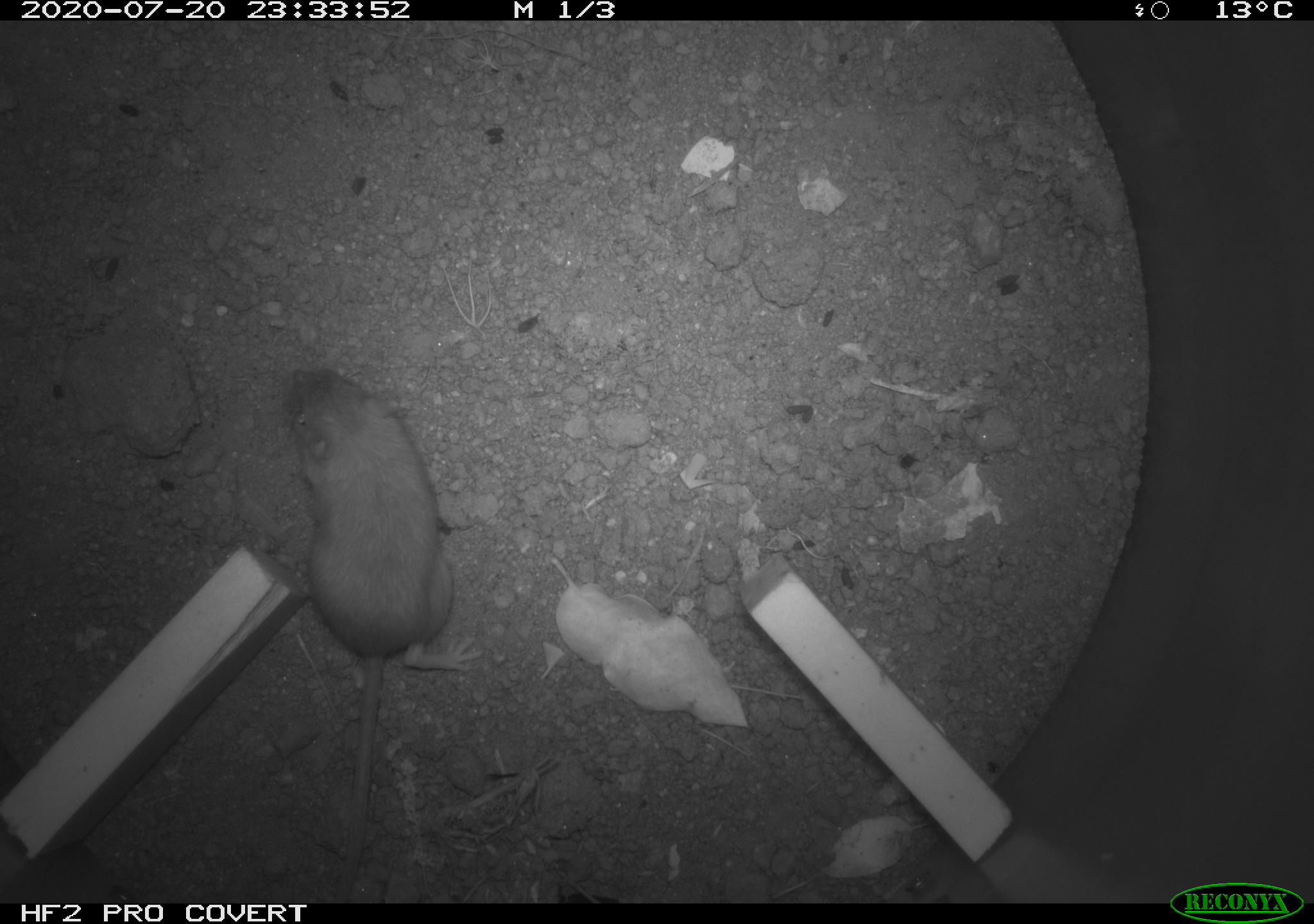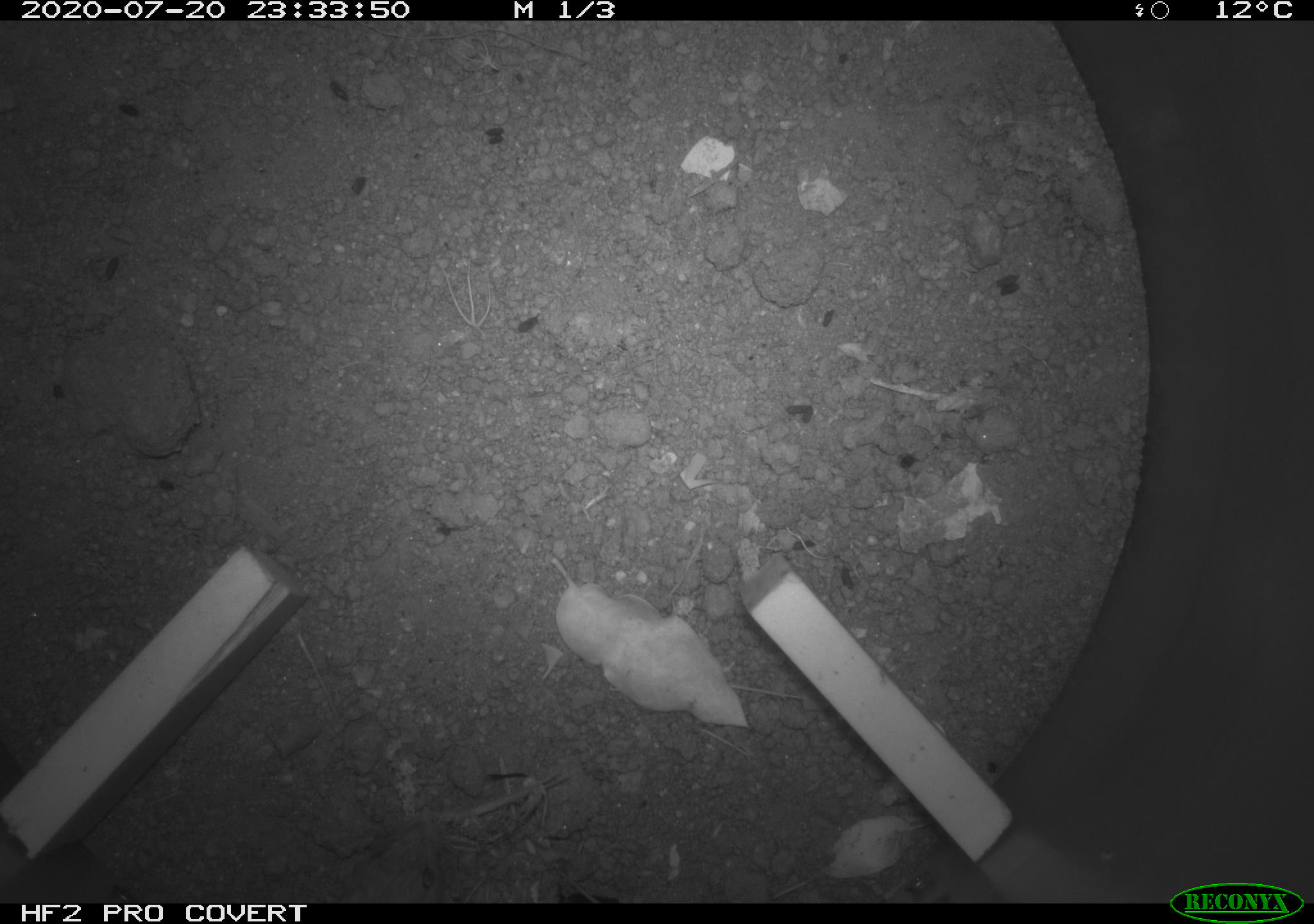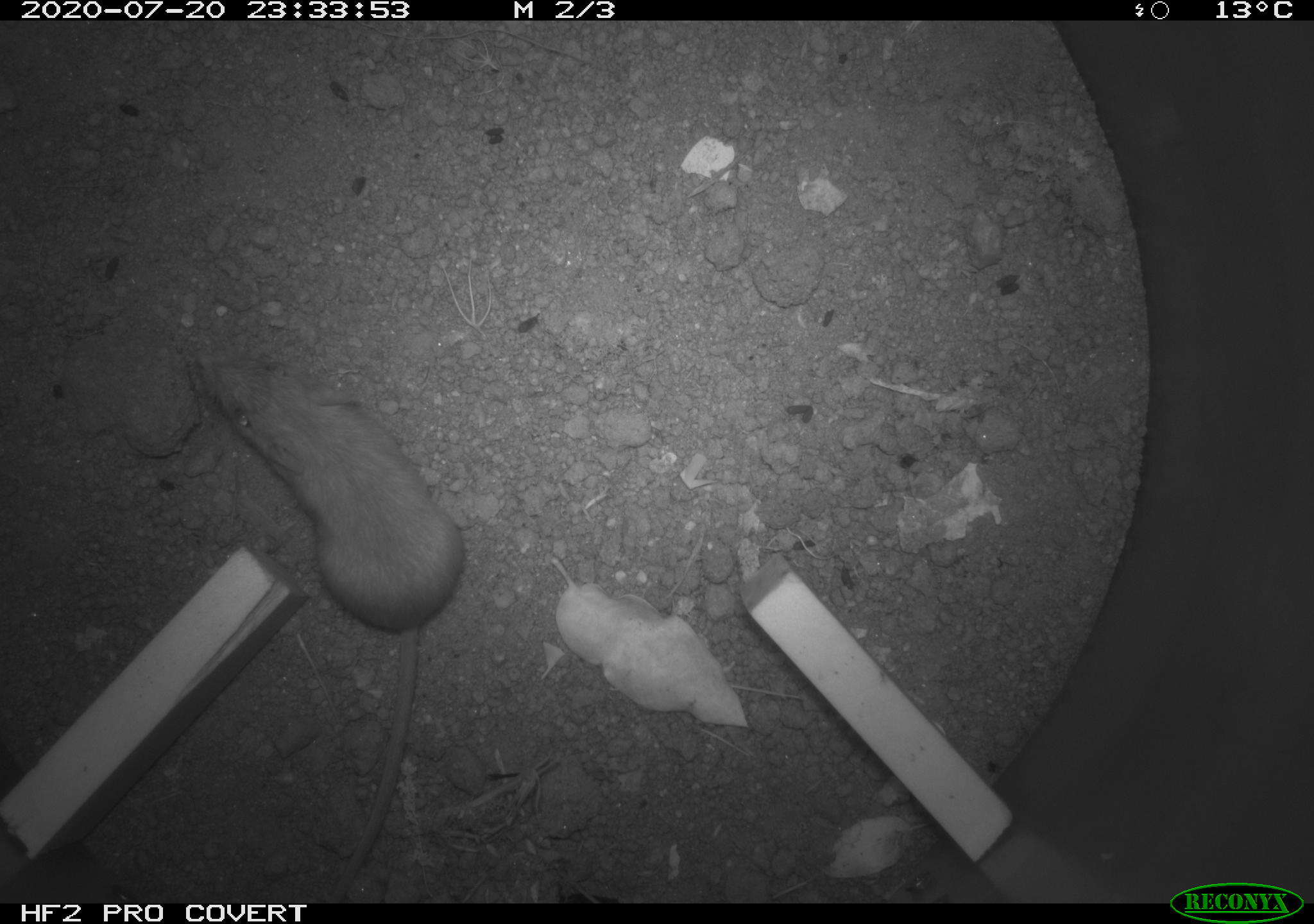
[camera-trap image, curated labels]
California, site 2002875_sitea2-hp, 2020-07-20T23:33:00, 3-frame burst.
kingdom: Animalia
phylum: Chordata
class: Mammalia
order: Rodentia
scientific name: Rodentia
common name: rodent